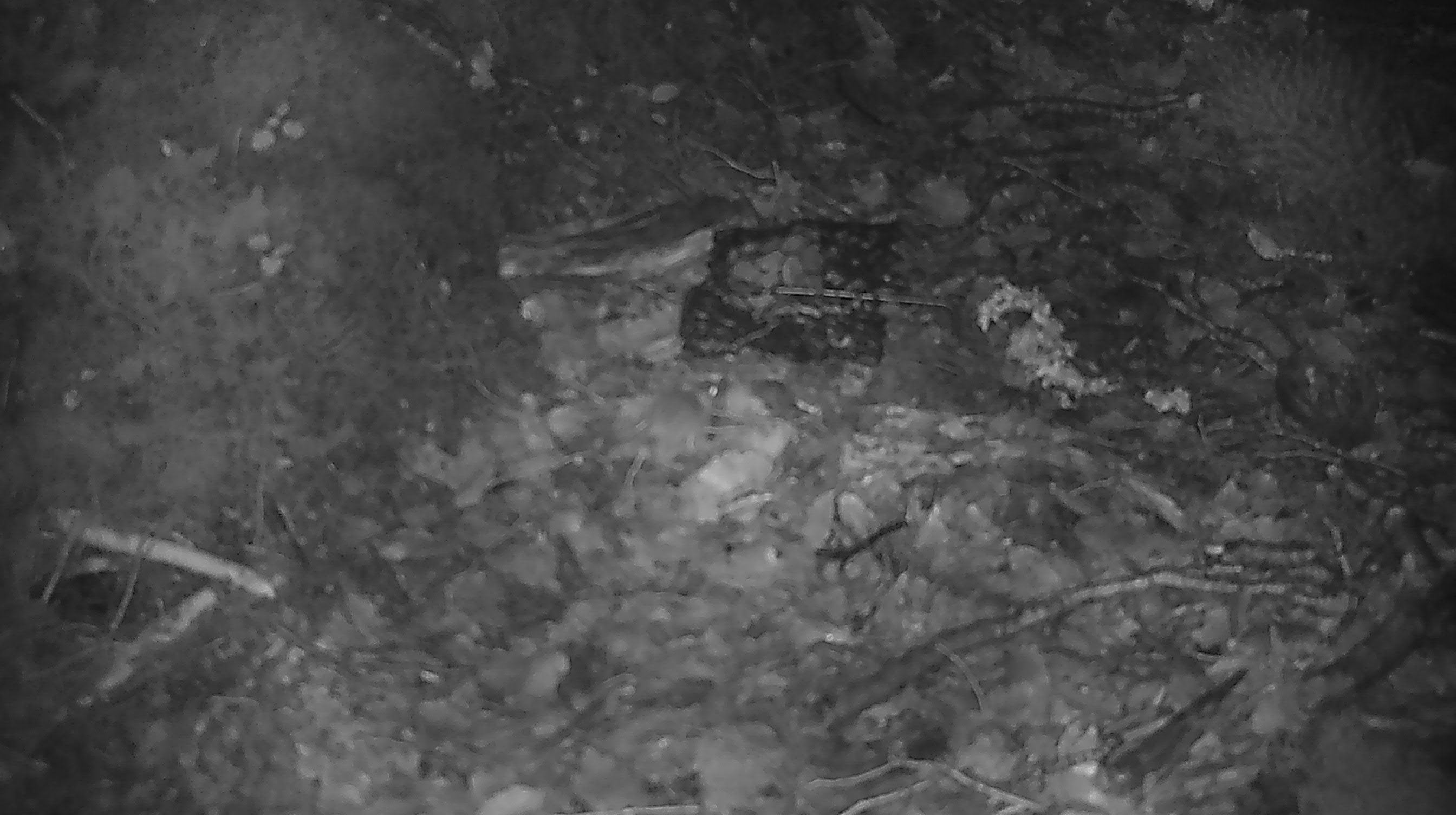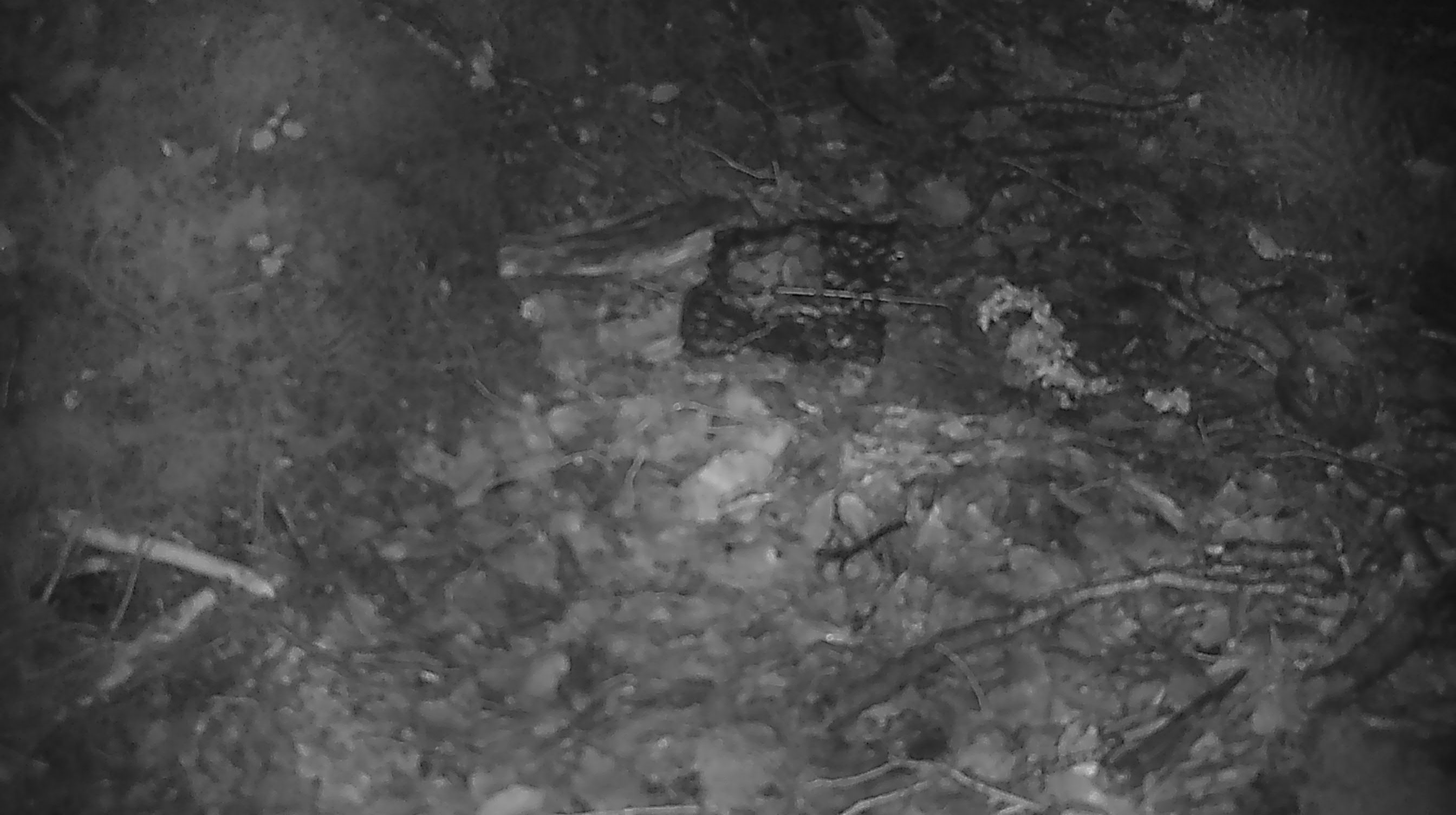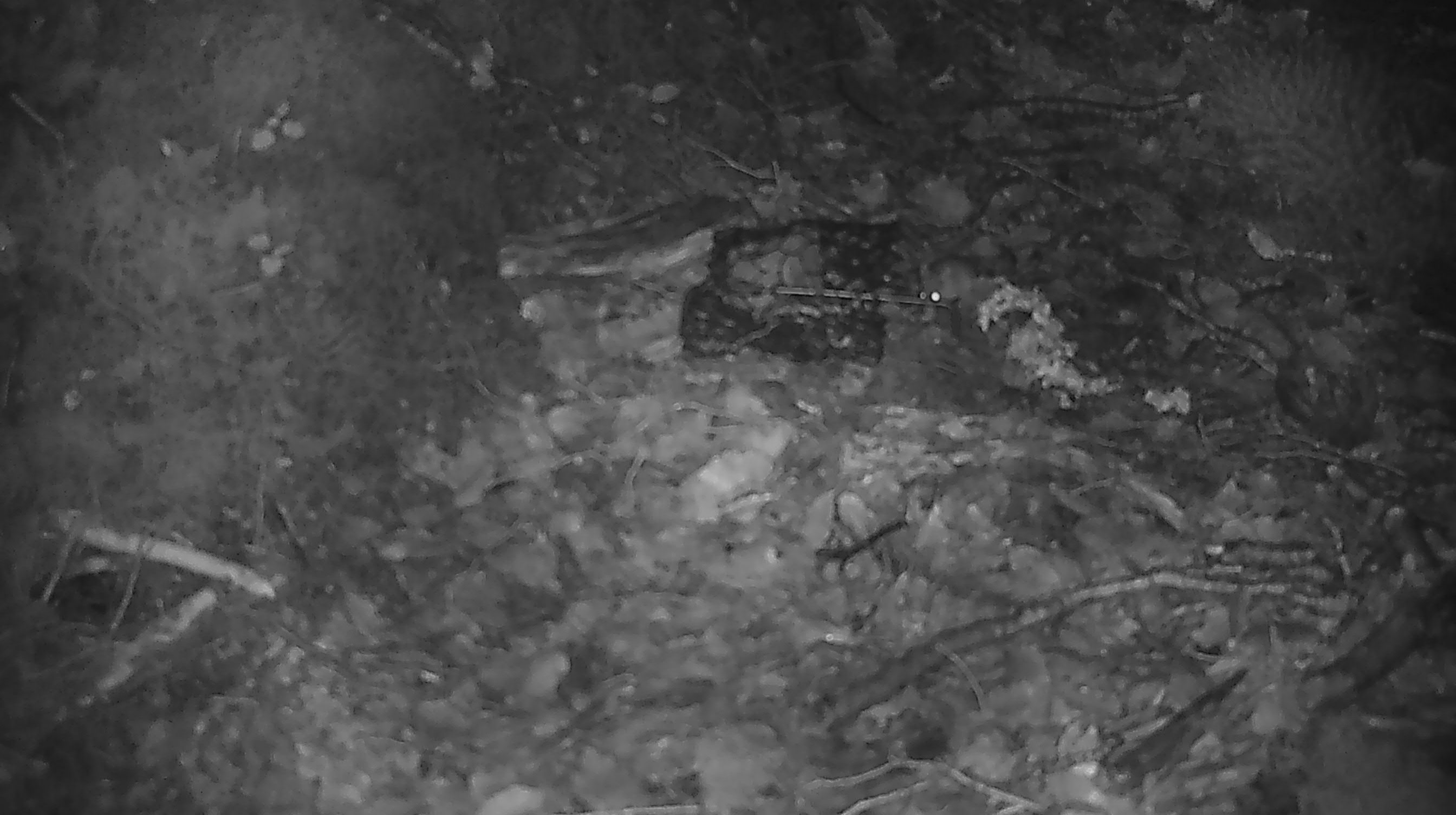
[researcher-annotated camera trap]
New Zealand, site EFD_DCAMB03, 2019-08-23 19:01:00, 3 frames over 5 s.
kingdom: Animalia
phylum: Chordata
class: Mammalia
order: Rodentia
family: Muridae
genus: Mus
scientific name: Mus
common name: mouse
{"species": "mouse (Mus)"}